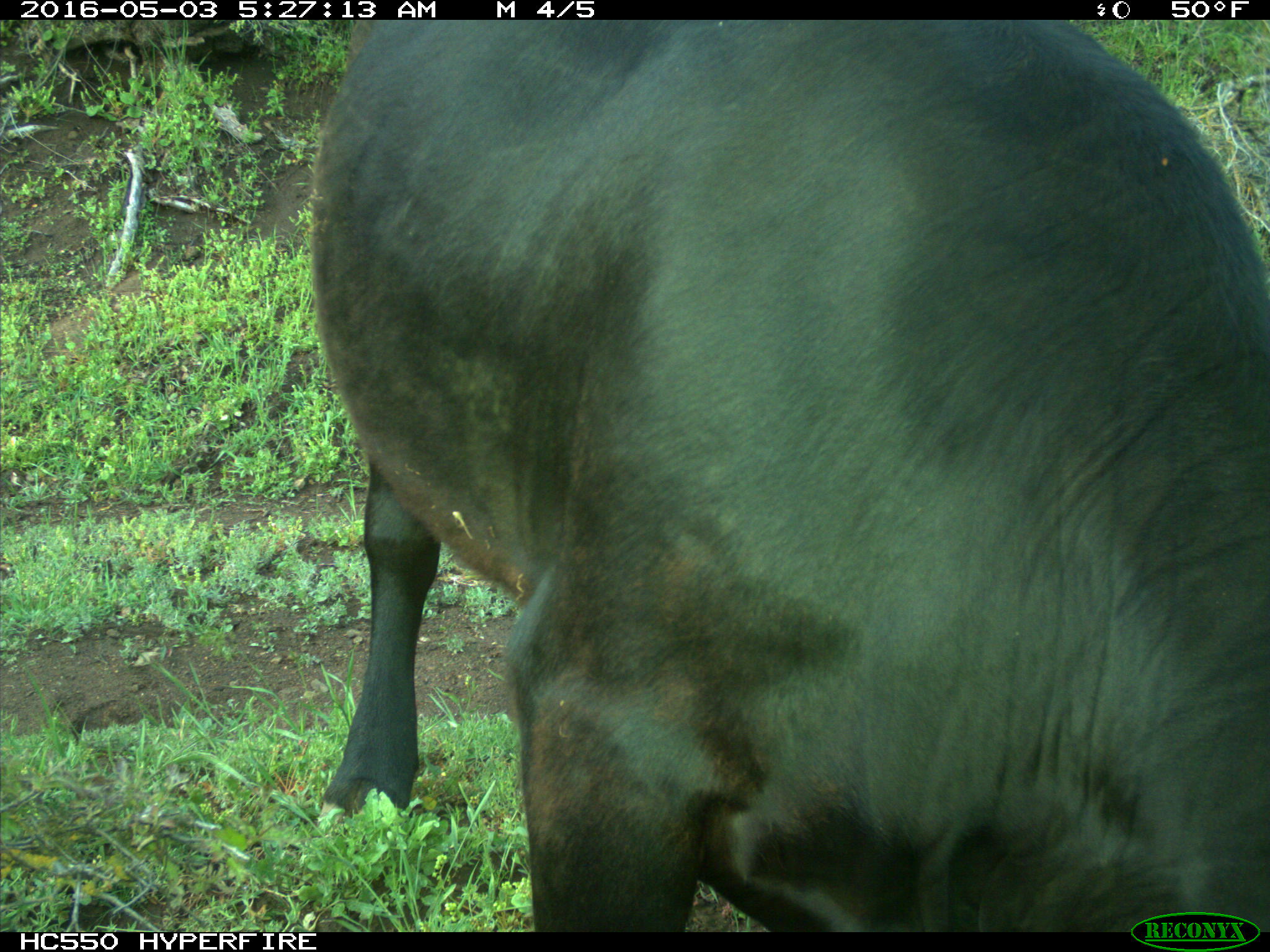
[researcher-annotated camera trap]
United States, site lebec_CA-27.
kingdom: Animalia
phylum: Chordata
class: Mammalia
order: Artiodactyla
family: Bovidae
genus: Bos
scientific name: Bos taurus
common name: domestic cow